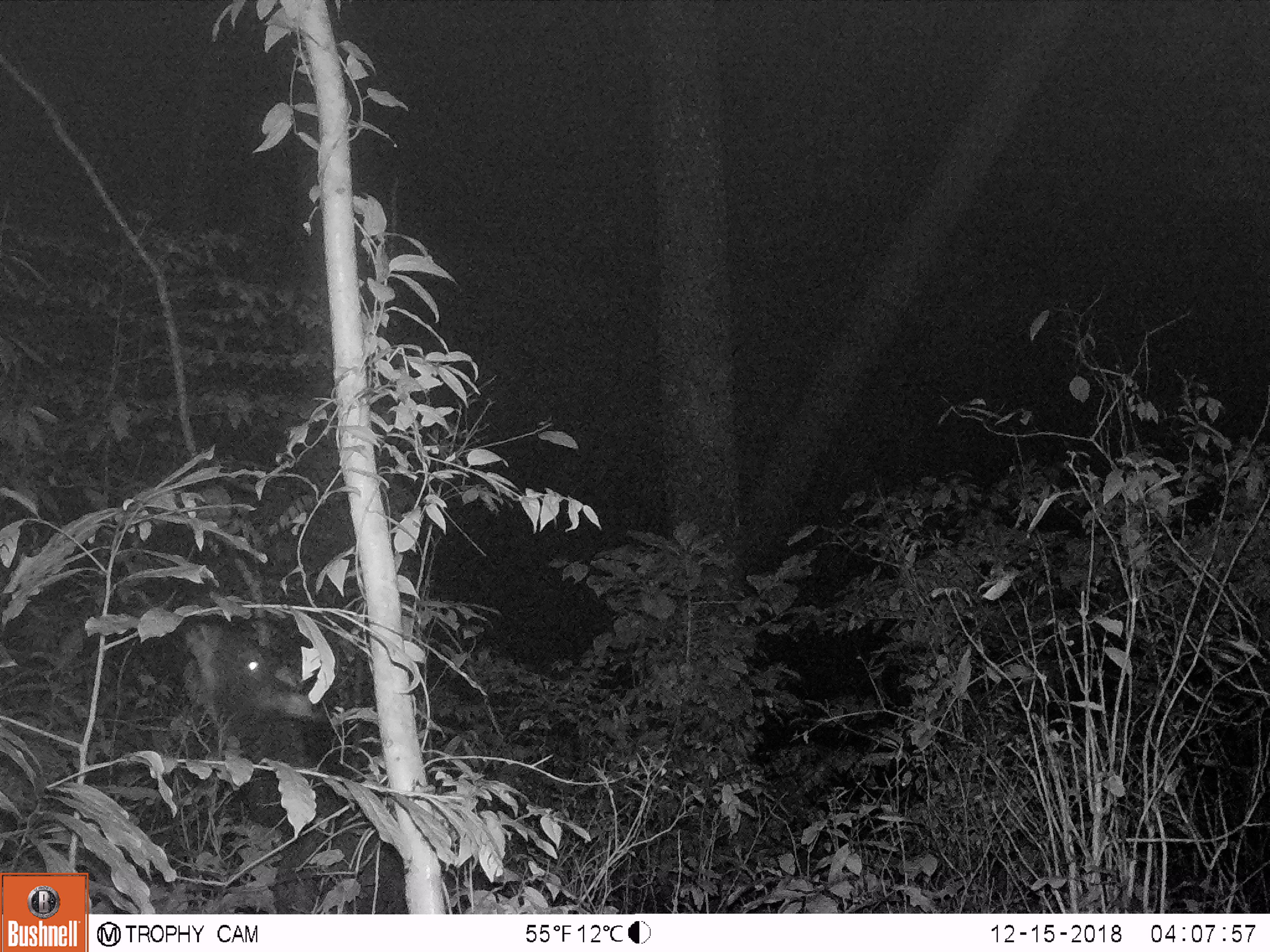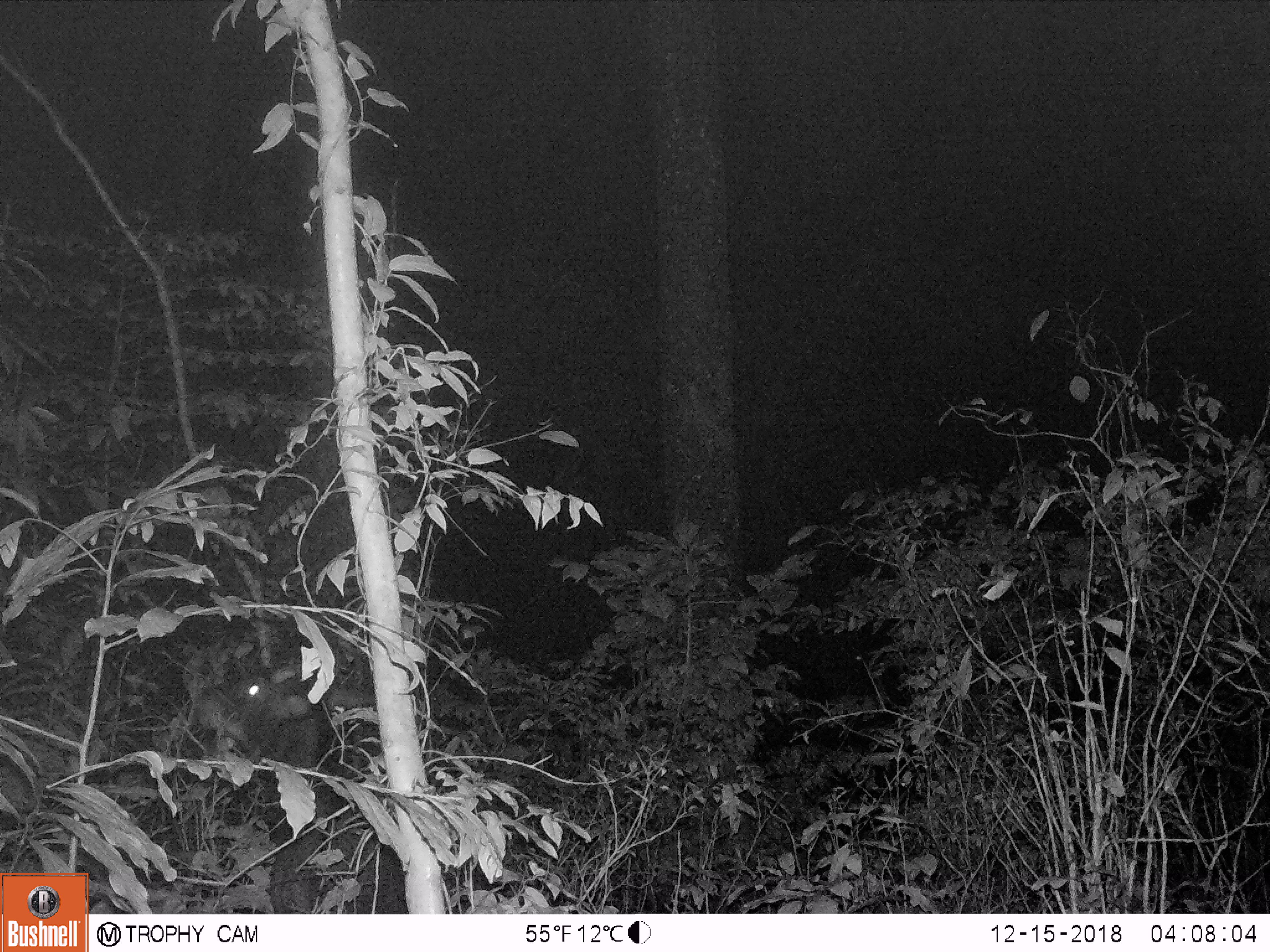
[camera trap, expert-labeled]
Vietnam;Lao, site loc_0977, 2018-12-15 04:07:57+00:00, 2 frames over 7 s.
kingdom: Animalia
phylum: Chordata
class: Mammalia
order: Artiodactyla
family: Bovidae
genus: Capricornis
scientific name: Capricornis sumatraensis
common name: chinese serow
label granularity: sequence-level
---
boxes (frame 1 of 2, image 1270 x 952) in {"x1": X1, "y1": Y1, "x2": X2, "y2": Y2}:
chinese serow: {"x1": 179, "y1": 619, "x2": 405, "y2": 910}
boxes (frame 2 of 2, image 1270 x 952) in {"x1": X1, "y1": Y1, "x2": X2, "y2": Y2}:
chinese serow: {"x1": 190, "y1": 660, "x2": 409, "y2": 911}